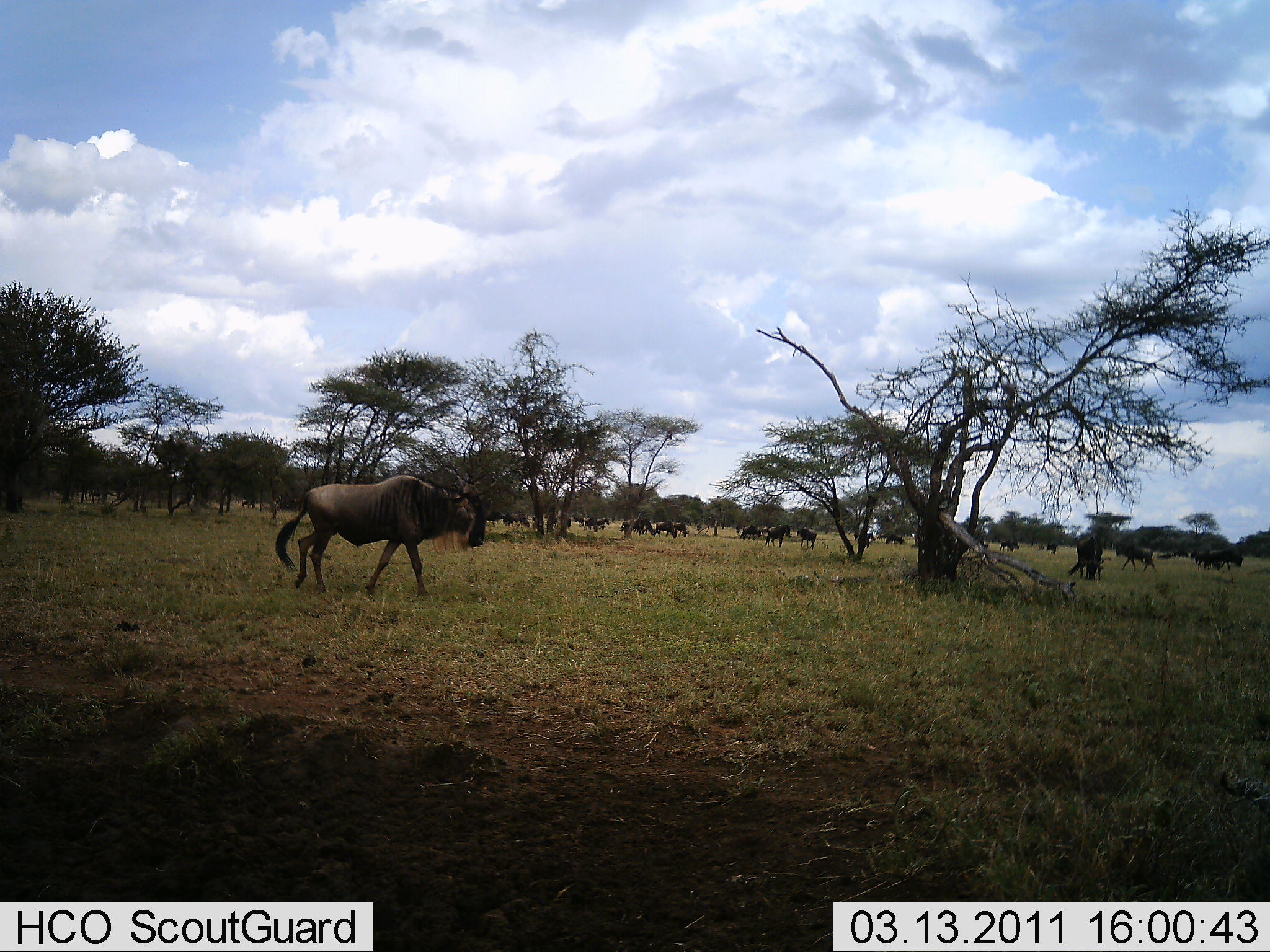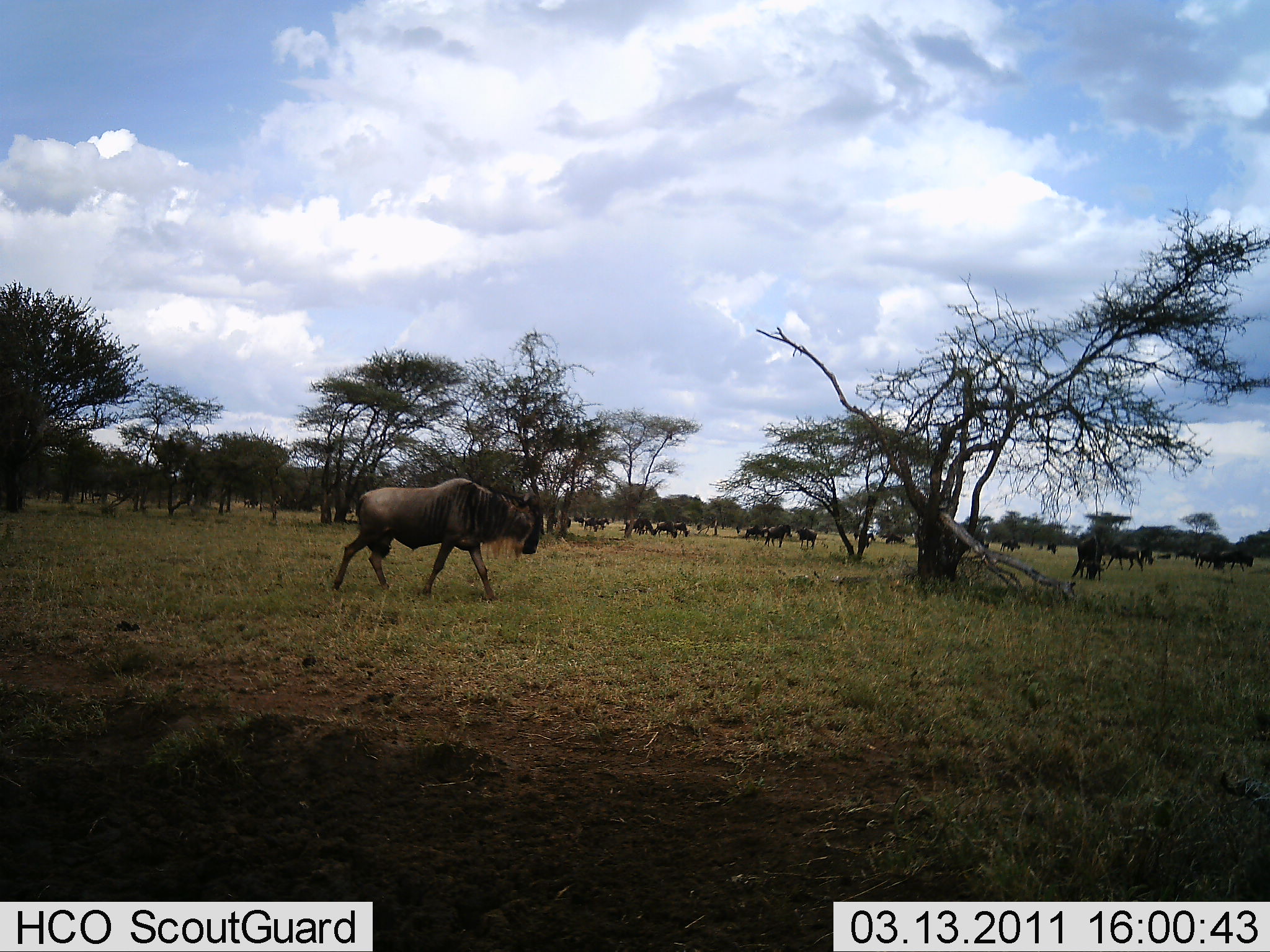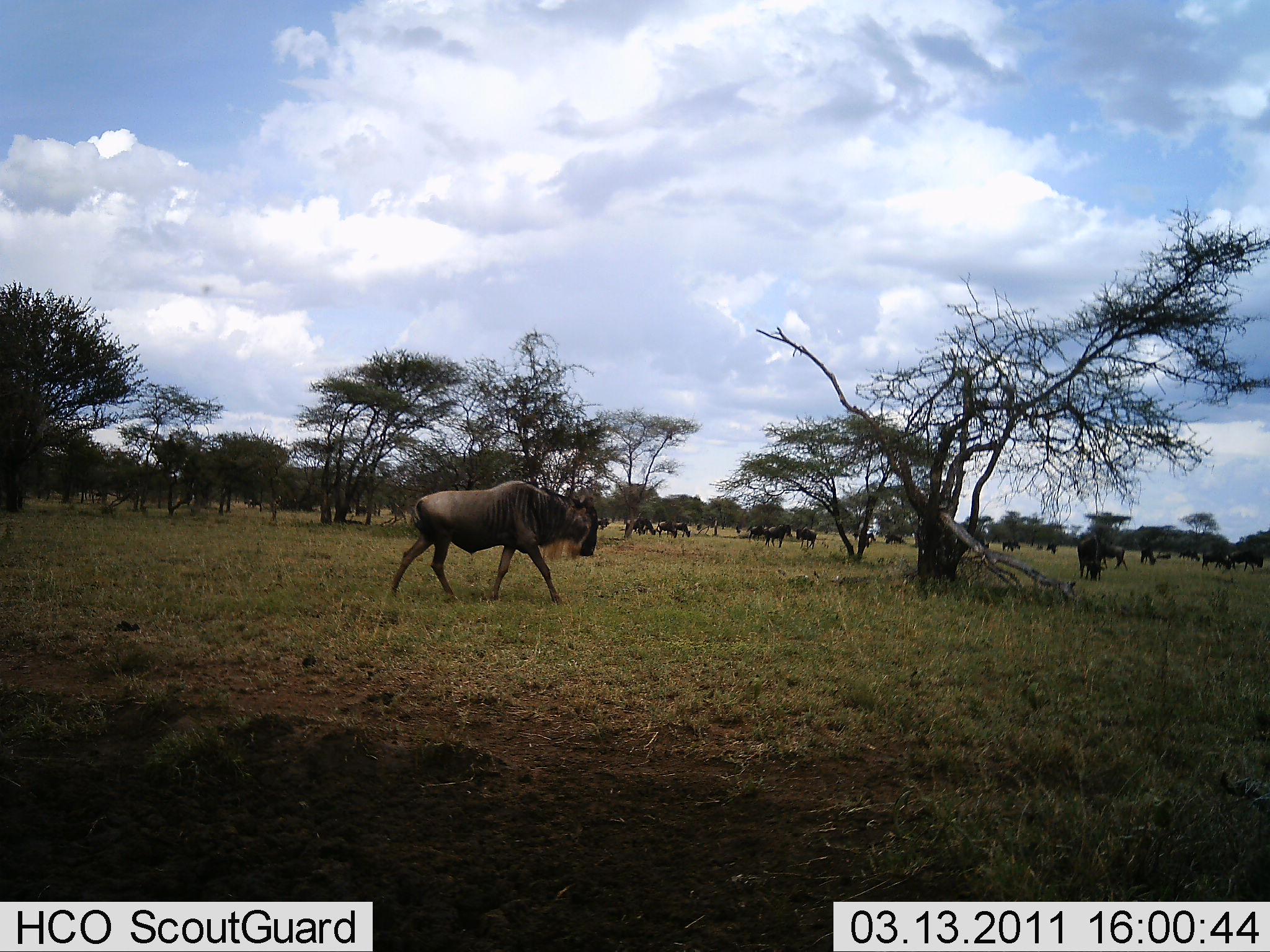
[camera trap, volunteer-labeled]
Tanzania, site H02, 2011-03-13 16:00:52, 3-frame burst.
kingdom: Animalia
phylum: Chordata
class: Mammalia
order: Artiodactyla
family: Bovidae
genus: Connochaetes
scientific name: Connochaetes taurinus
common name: blue wildebeest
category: wildebeest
Wildebeest (blue wildebeest) (Connochaetes taurinus), count 11-50. Behavior (volunteer vote fractions): standing 43%, resting 0%, moving 100%, interacting 7%. Young present (vote fraction): 7%. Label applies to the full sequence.